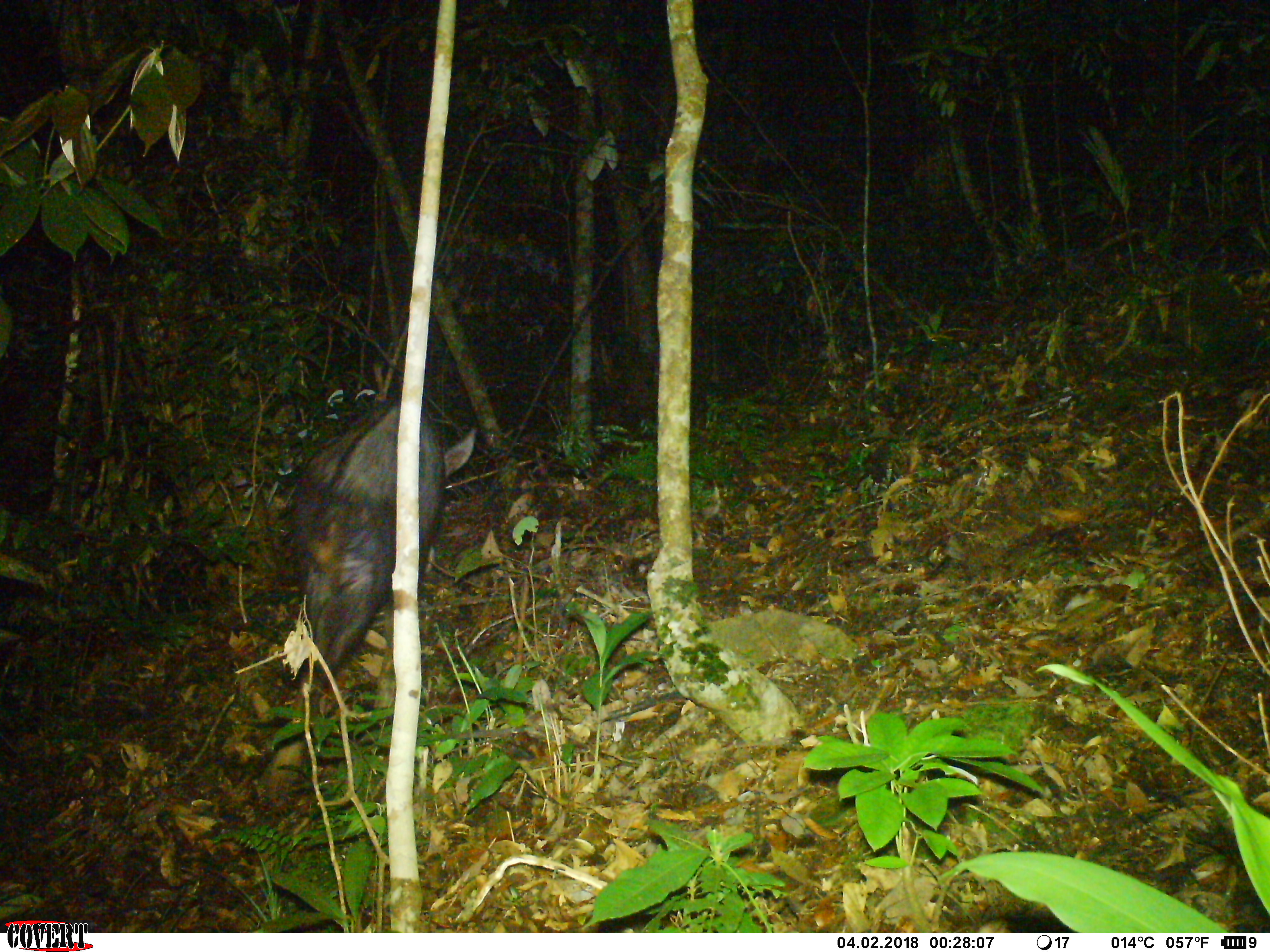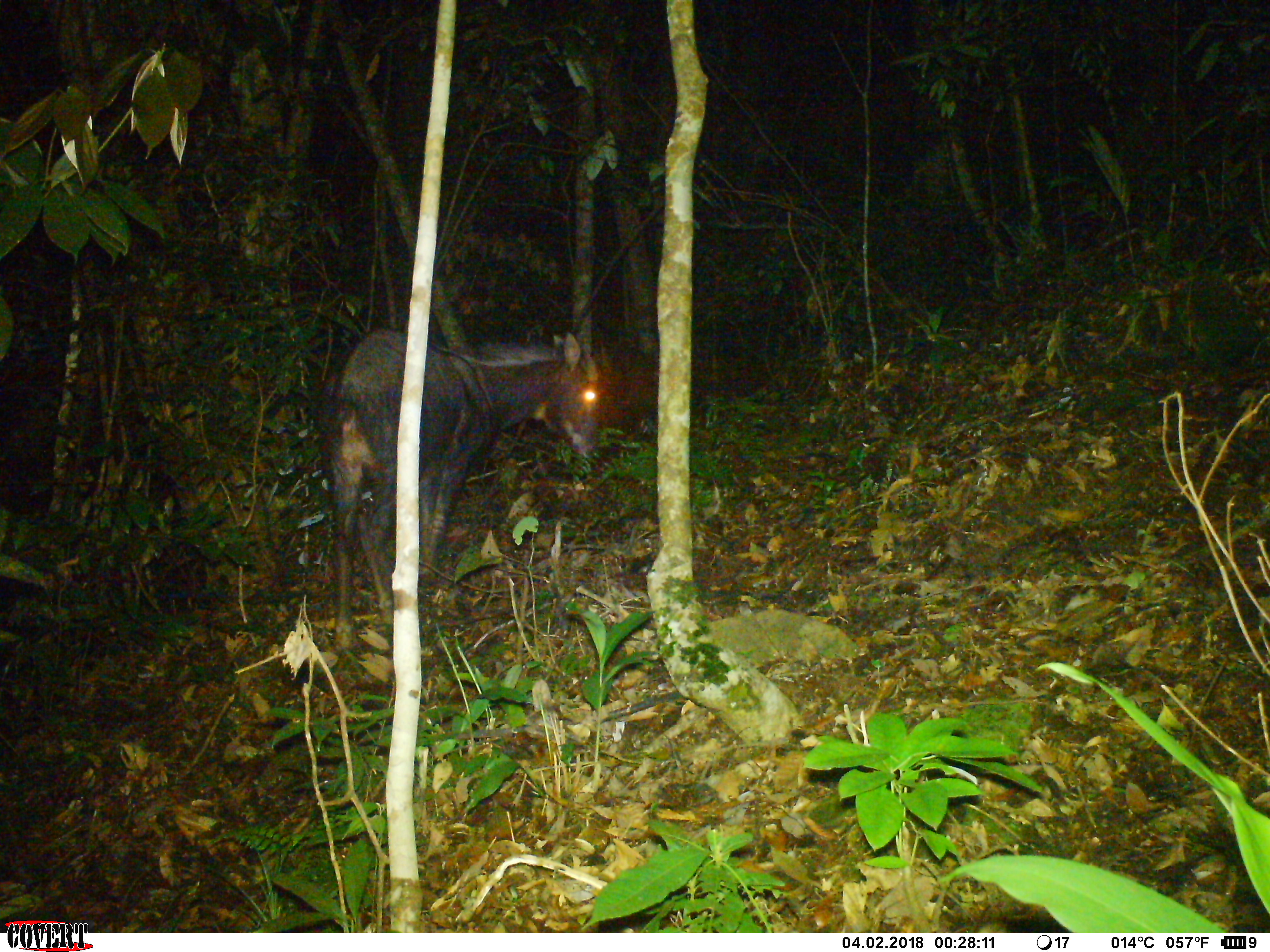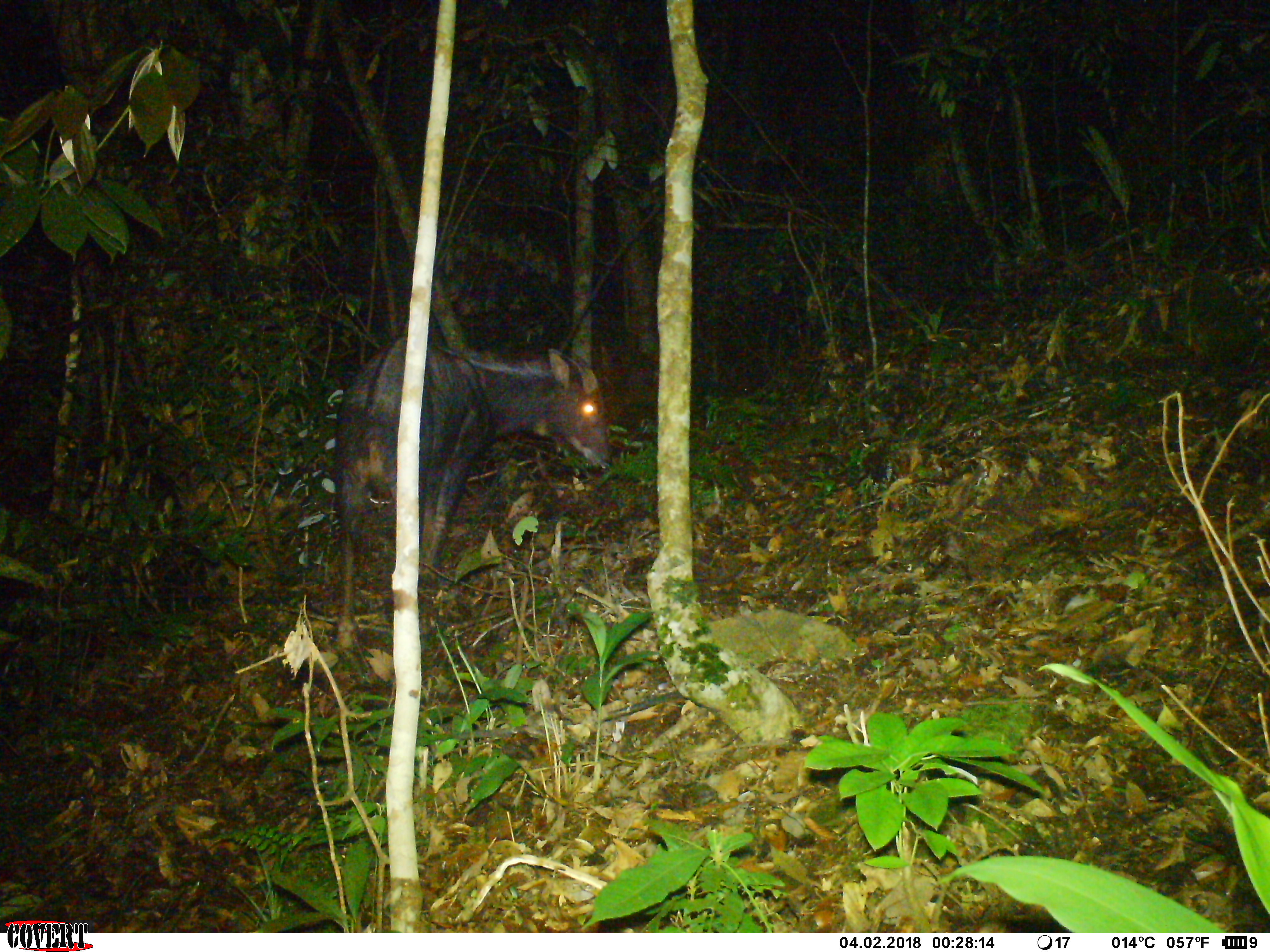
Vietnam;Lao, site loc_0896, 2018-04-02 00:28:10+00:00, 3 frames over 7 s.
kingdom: Animalia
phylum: Chordata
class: Mammalia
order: Artiodactyla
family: Bovidae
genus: Capricornis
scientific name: Capricornis sumatraensis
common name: chinese serow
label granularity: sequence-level